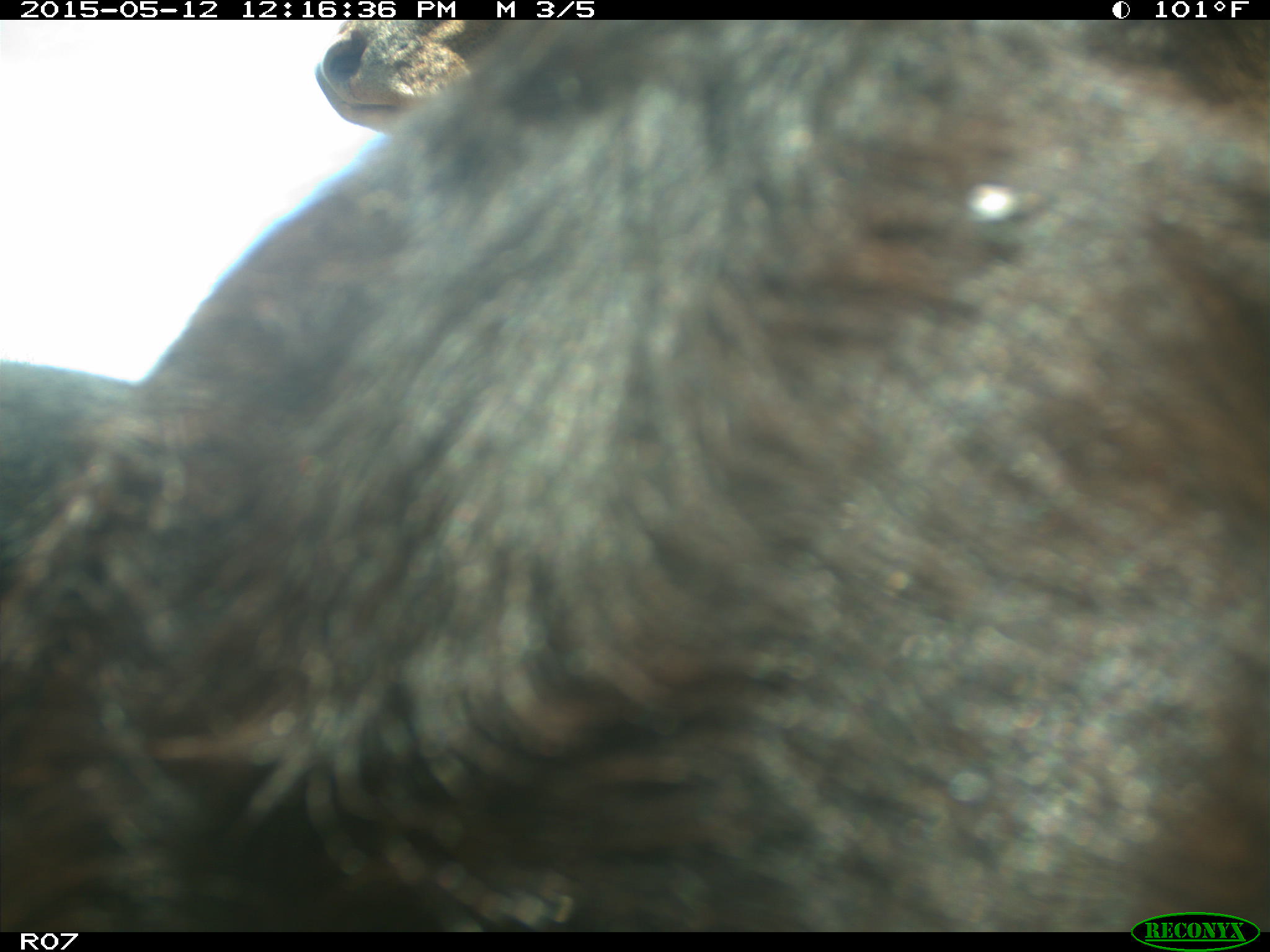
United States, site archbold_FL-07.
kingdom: Animalia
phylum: Chordata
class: Mammalia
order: Artiodactyla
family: Bovidae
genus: Bos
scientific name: Bos taurus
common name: domestic cow